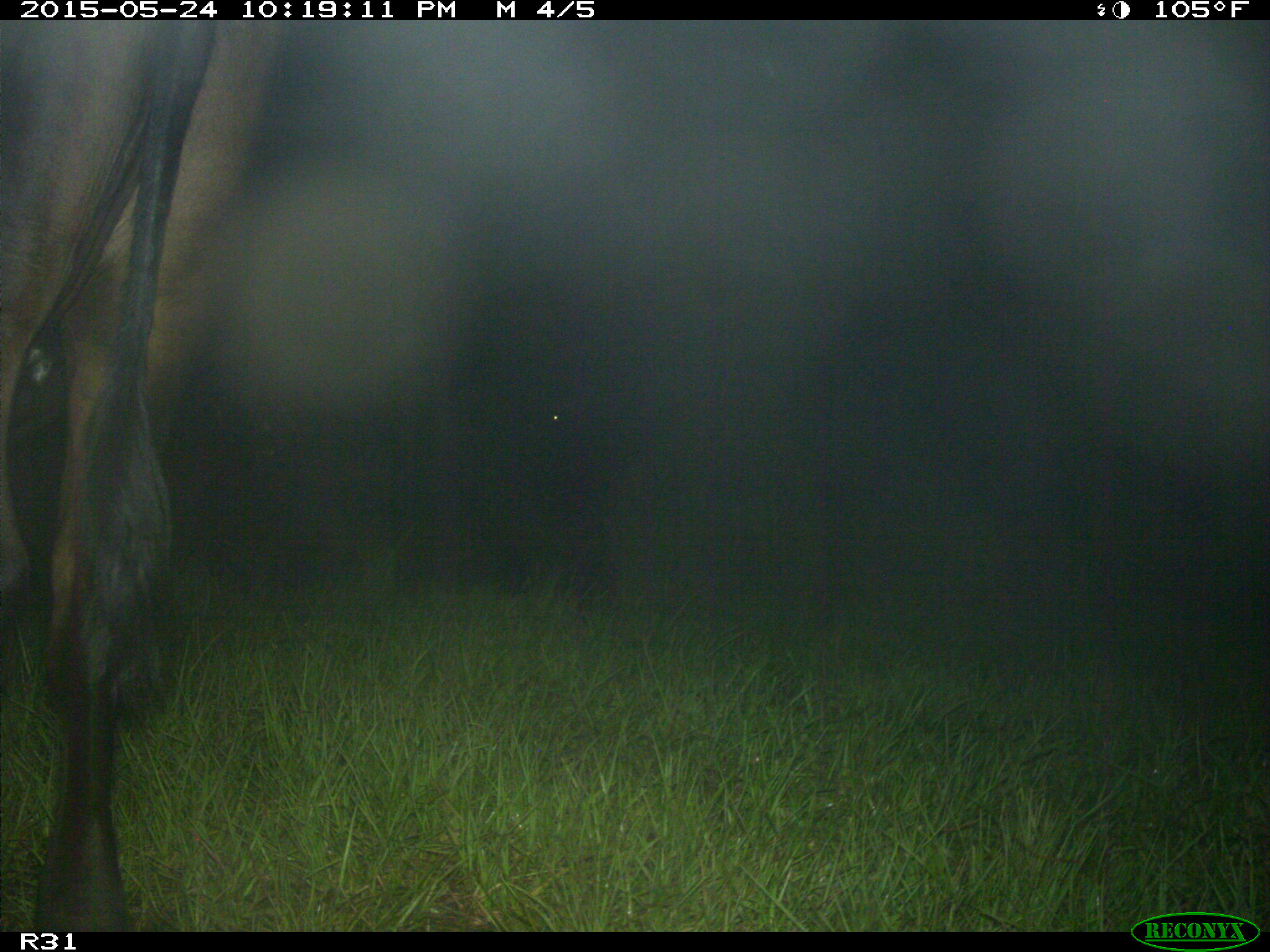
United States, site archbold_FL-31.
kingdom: Animalia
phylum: Chordata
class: Mammalia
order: Artiodactyla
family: Bovidae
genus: Bos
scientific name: Bos taurus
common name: domestic cow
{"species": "Bos taurus (domestic cow)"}